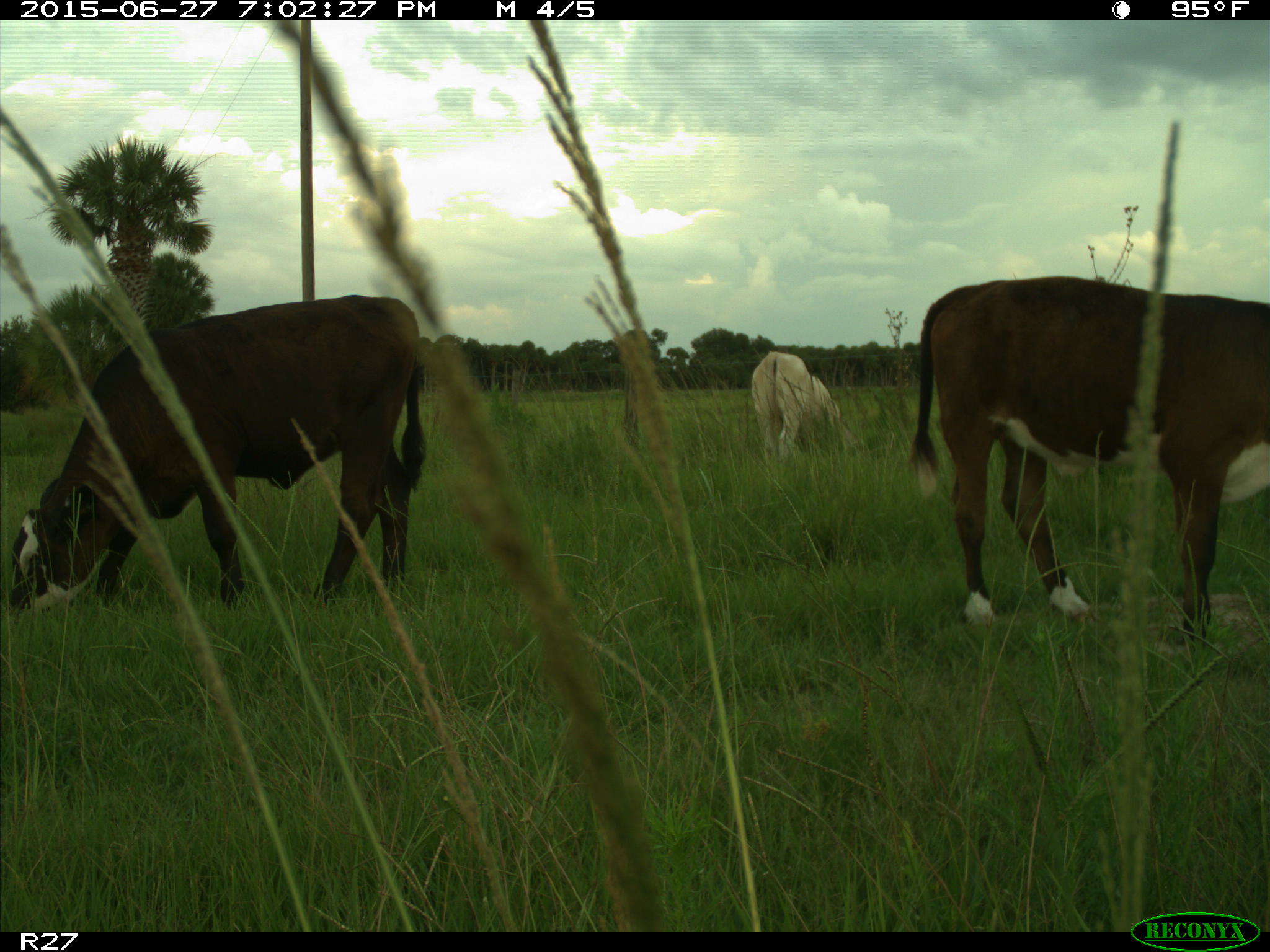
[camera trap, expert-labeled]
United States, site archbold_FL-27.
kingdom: Animalia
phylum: Chordata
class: Mammalia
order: Artiodactyla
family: Bovidae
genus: Bos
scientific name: Bos taurus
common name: domestic cow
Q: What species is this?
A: Bos taurus (domestic cow).